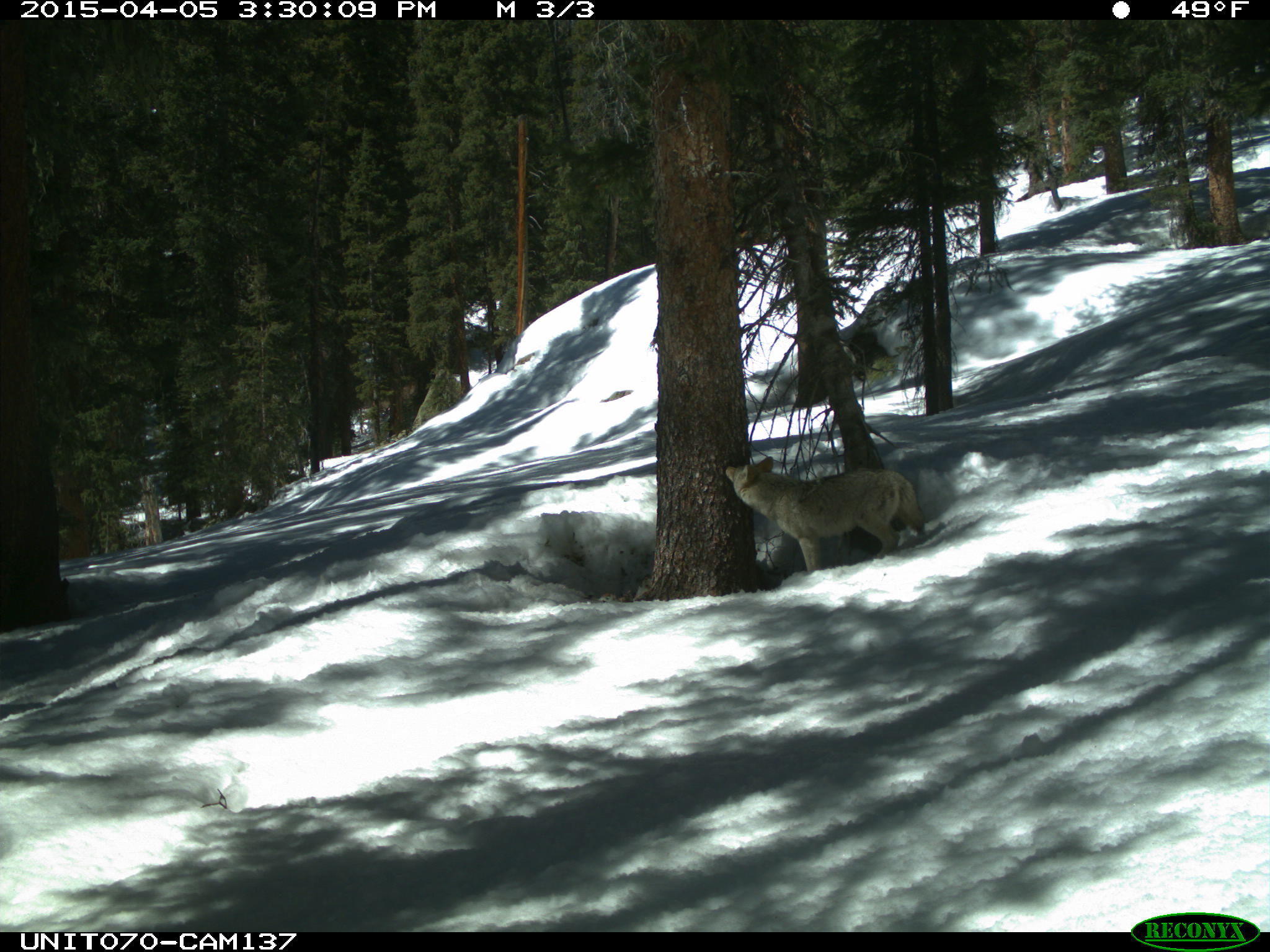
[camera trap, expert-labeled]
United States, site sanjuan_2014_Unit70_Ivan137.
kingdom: Animalia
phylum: Chordata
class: Mammalia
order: Carnivora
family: Canidae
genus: Canis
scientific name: Canis latrans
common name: coyote